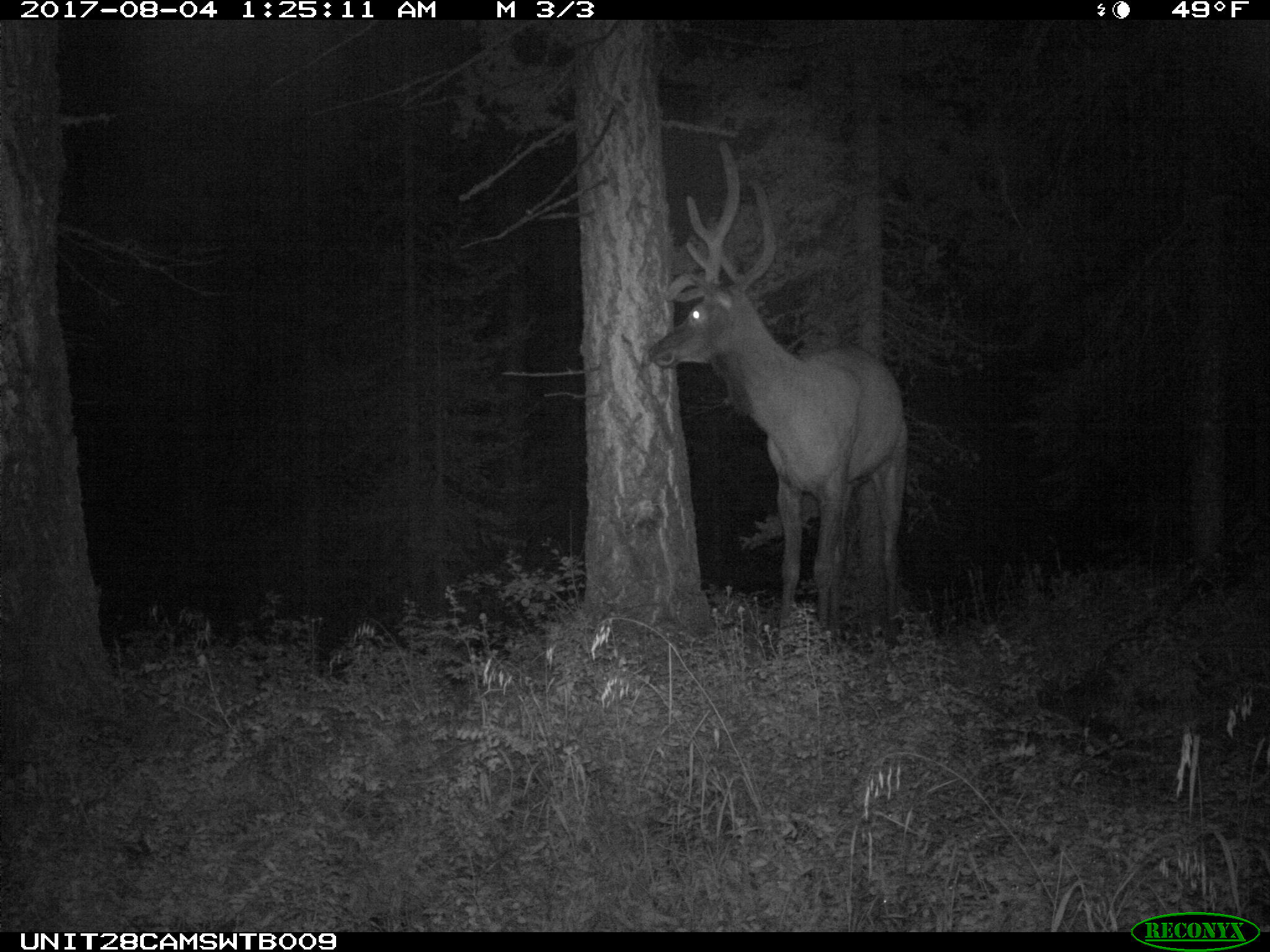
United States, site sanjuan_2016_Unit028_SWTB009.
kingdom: Animalia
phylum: Chordata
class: Mammalia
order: Artiodactyla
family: Cervidae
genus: Cervus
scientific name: Cervus elaphus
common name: red deer